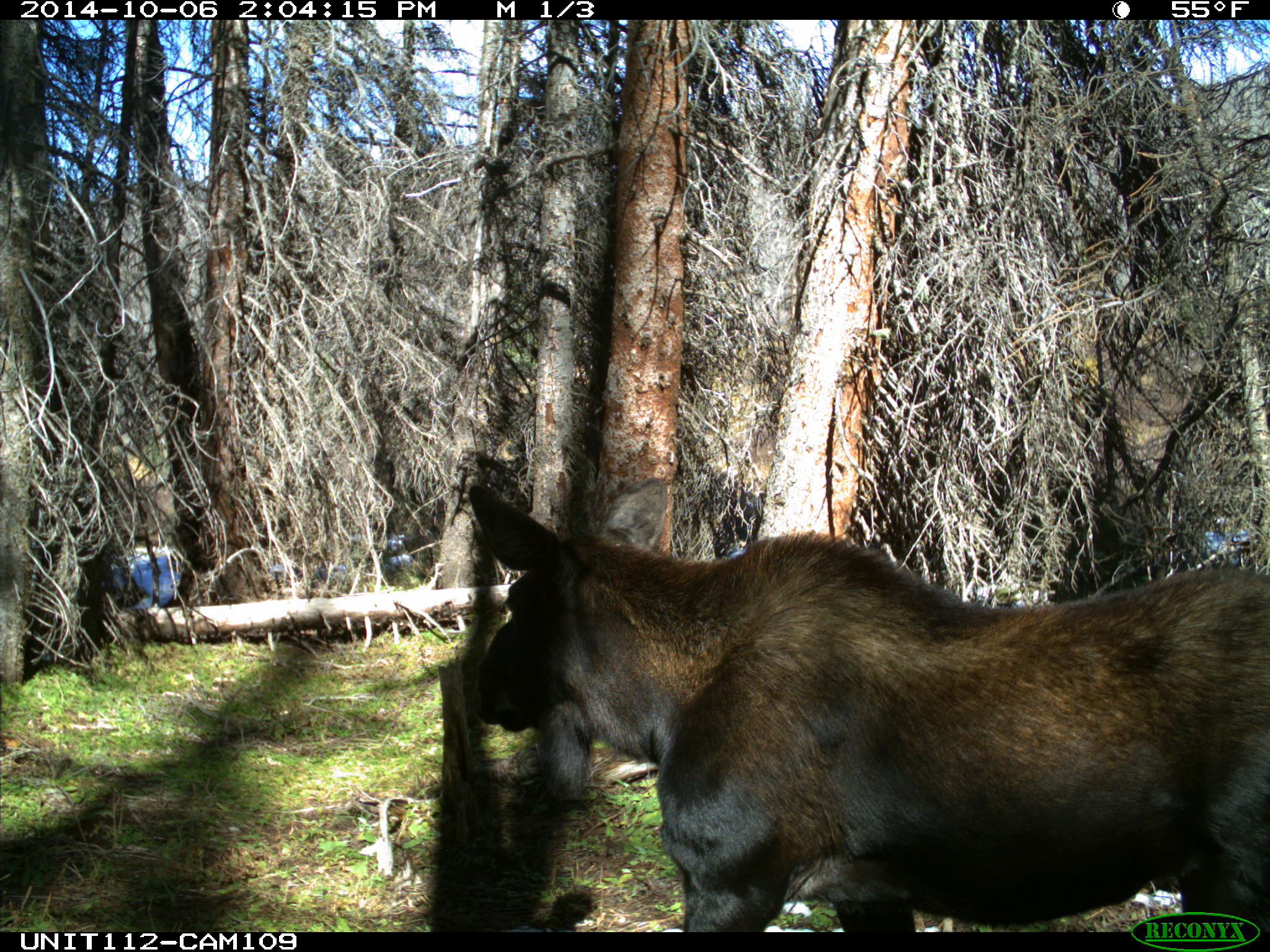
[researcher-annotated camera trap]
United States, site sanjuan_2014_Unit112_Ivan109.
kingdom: Animalia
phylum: Chordata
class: Mammalia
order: Artiodactyla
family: Cervidae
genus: Alces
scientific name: Alces alces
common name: moose